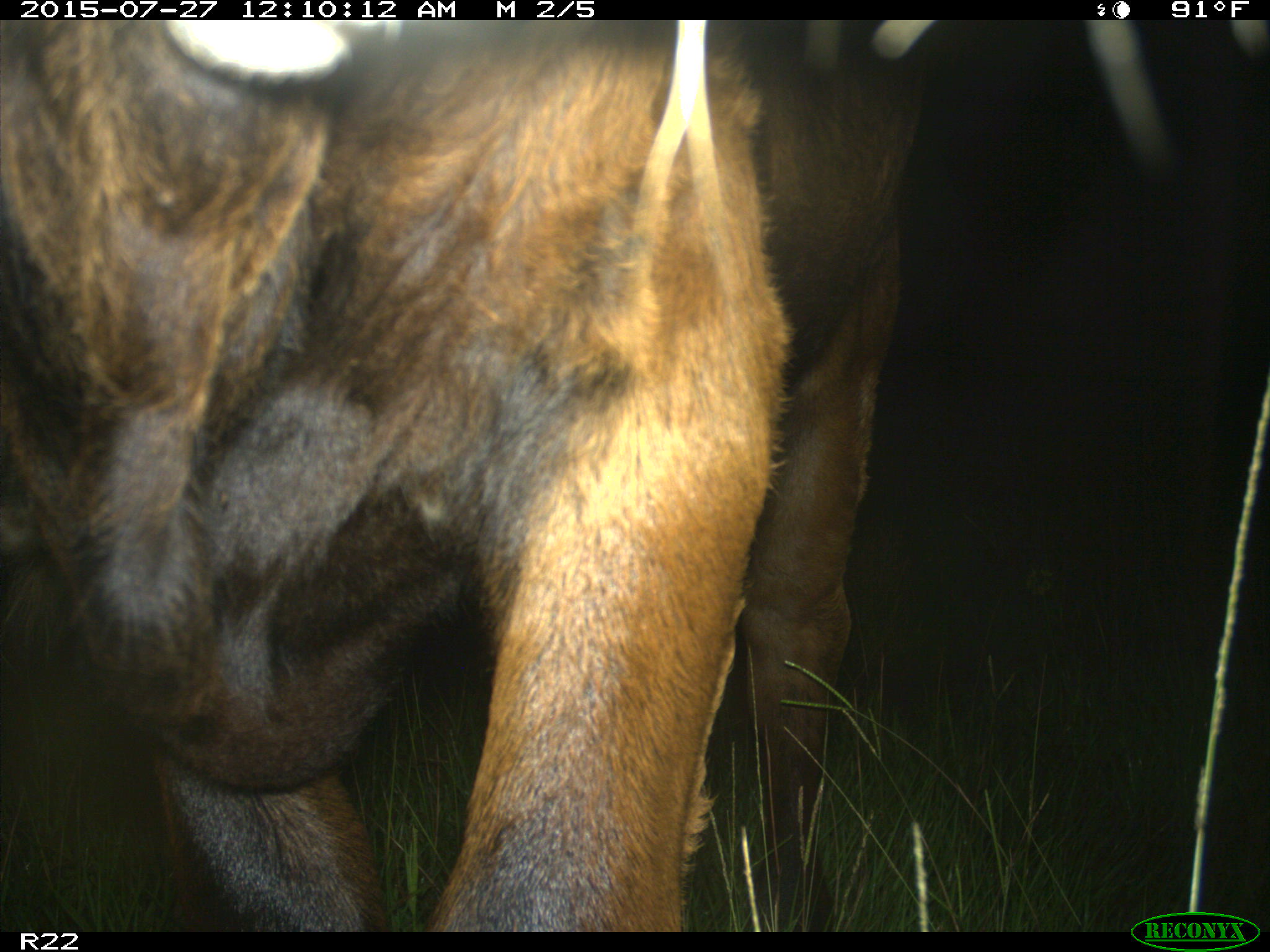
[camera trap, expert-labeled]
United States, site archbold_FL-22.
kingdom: Animalia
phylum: Chordata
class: Mammalia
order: Artiodactyla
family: Bovidae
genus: Bos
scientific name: Bos taurus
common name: domestic cow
Bos taurus (domestic cow).